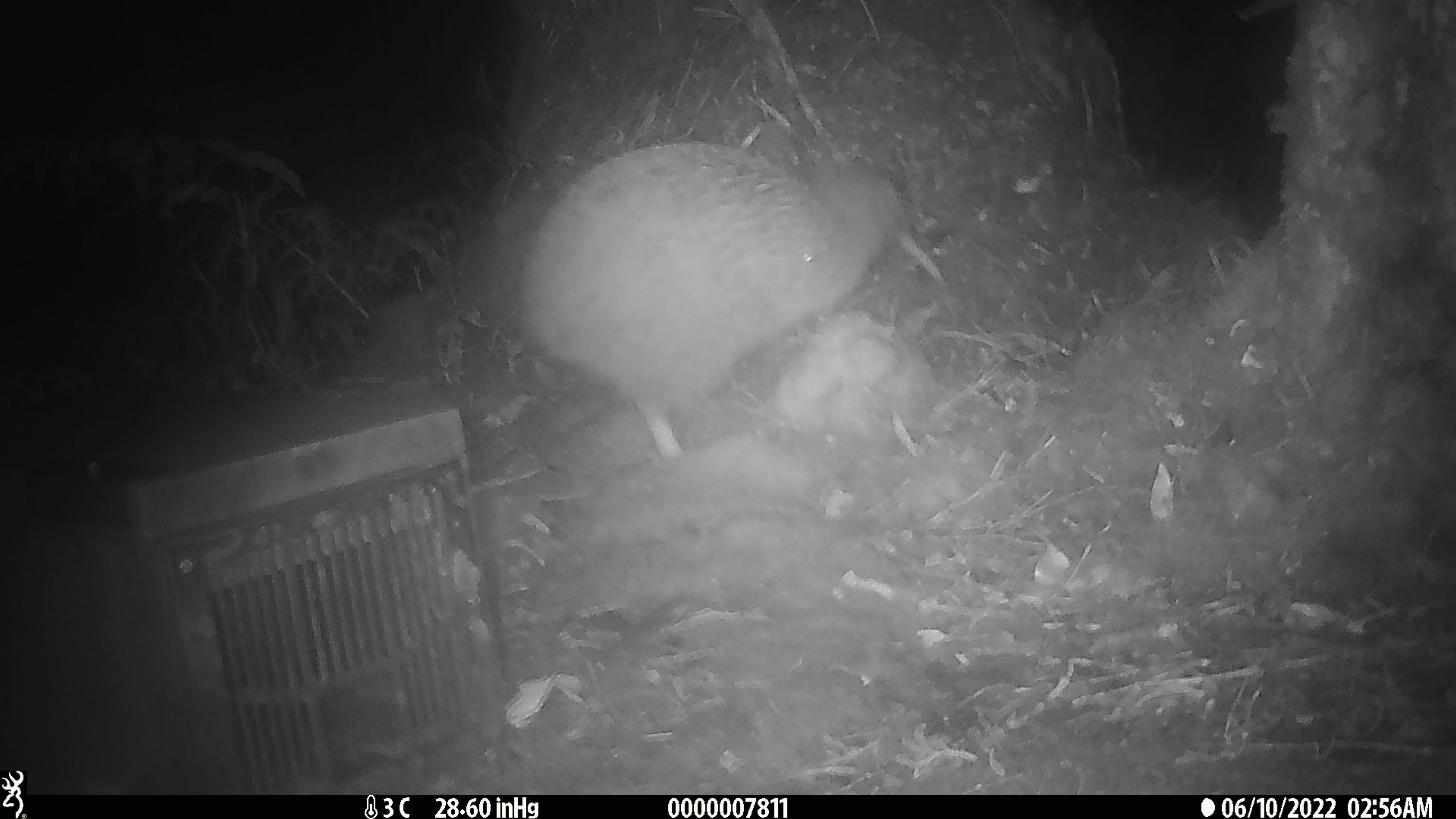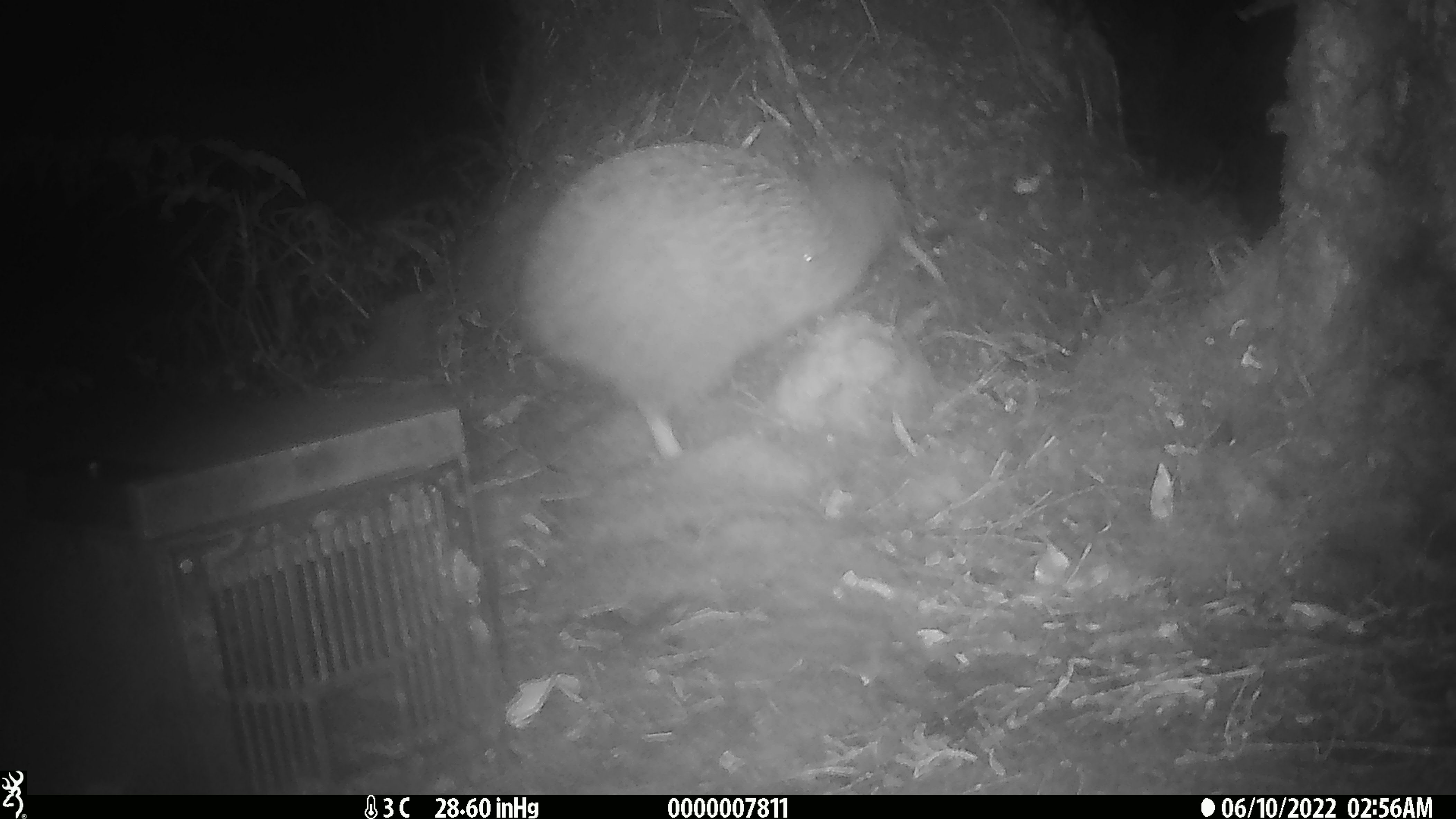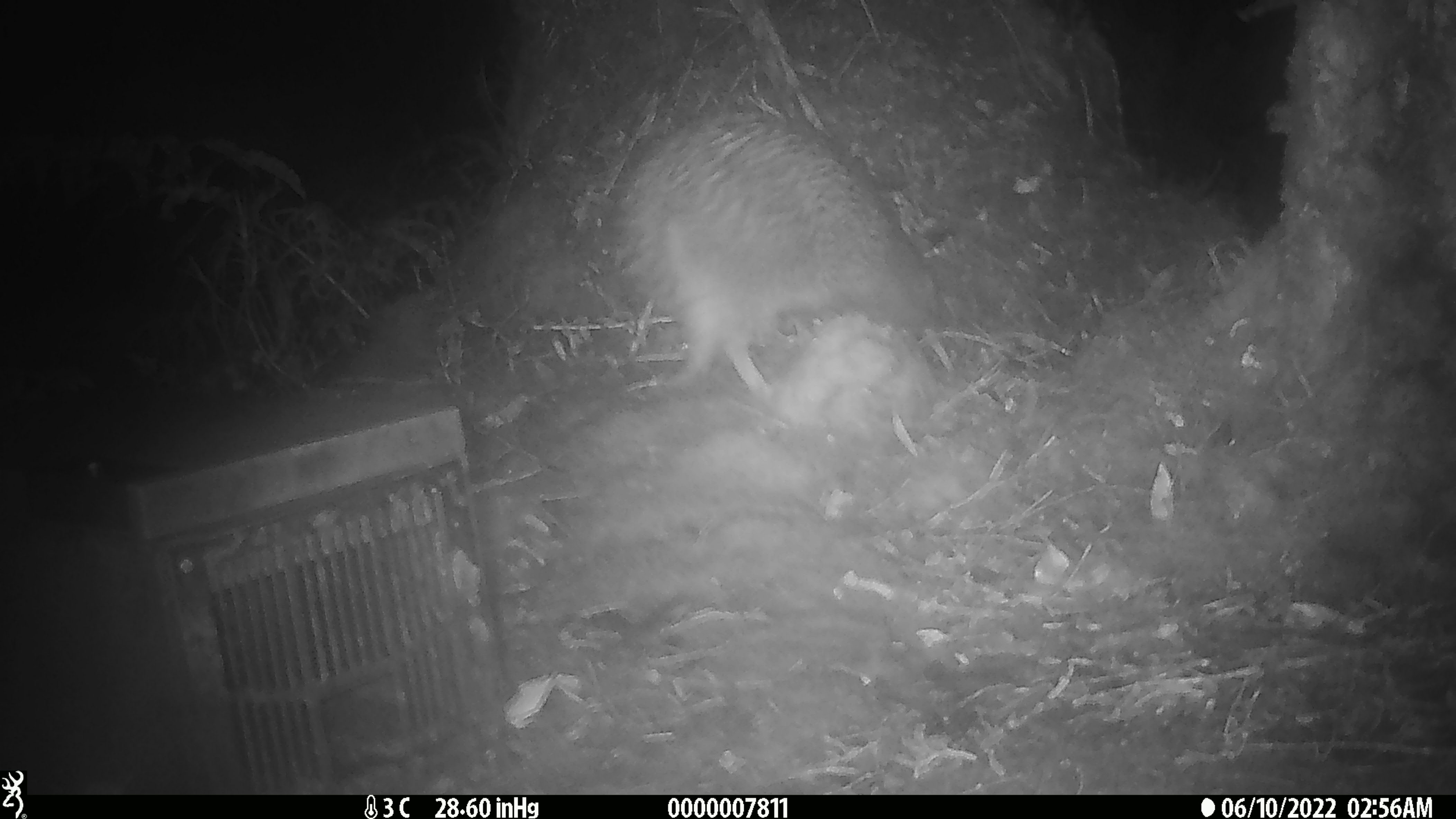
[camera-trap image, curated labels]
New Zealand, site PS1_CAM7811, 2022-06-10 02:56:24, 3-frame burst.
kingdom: Animalia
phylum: Chordata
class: Aves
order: Apterygiformes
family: Apterygidae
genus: Apteryx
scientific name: Apteryx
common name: kiwi